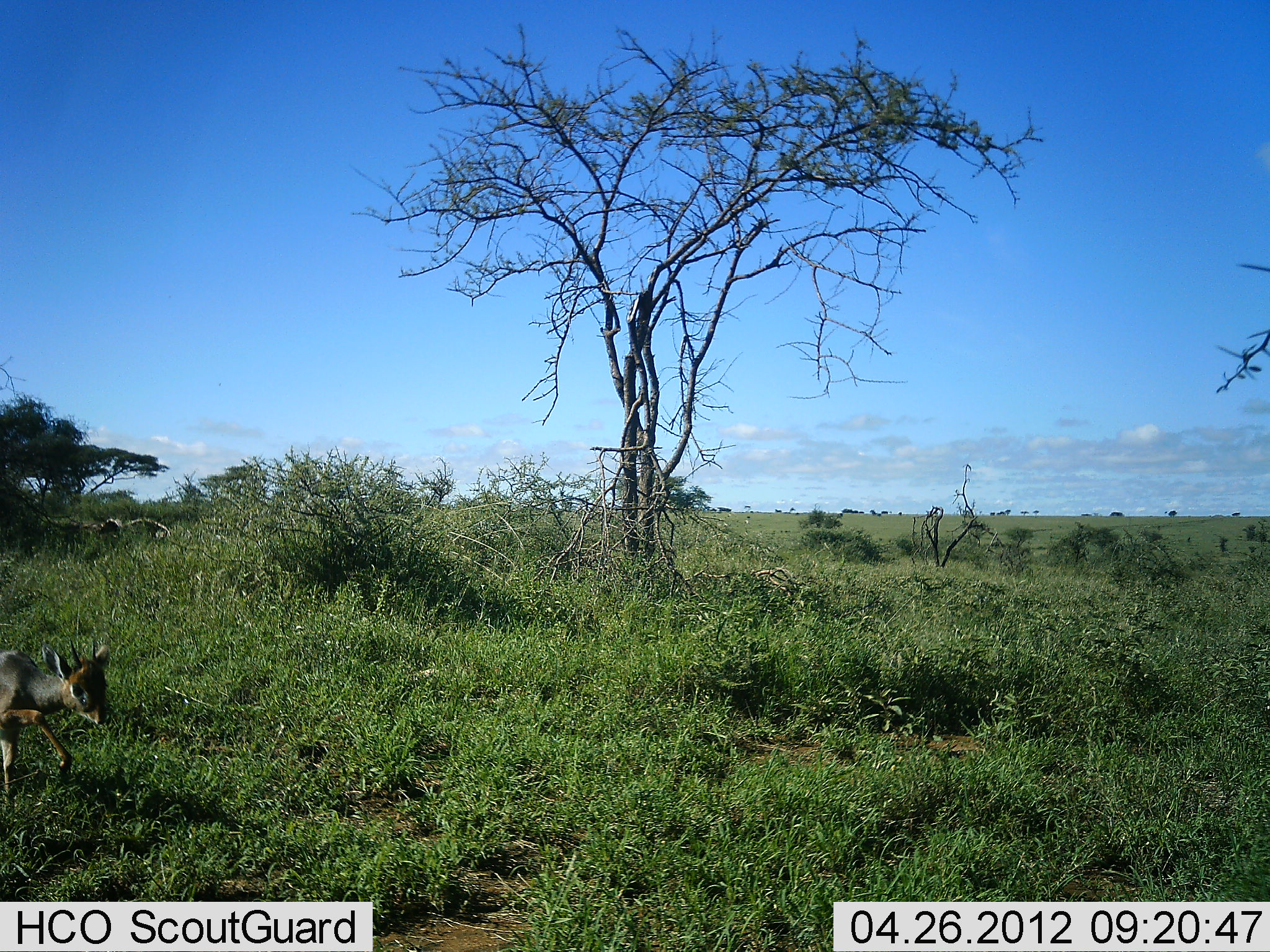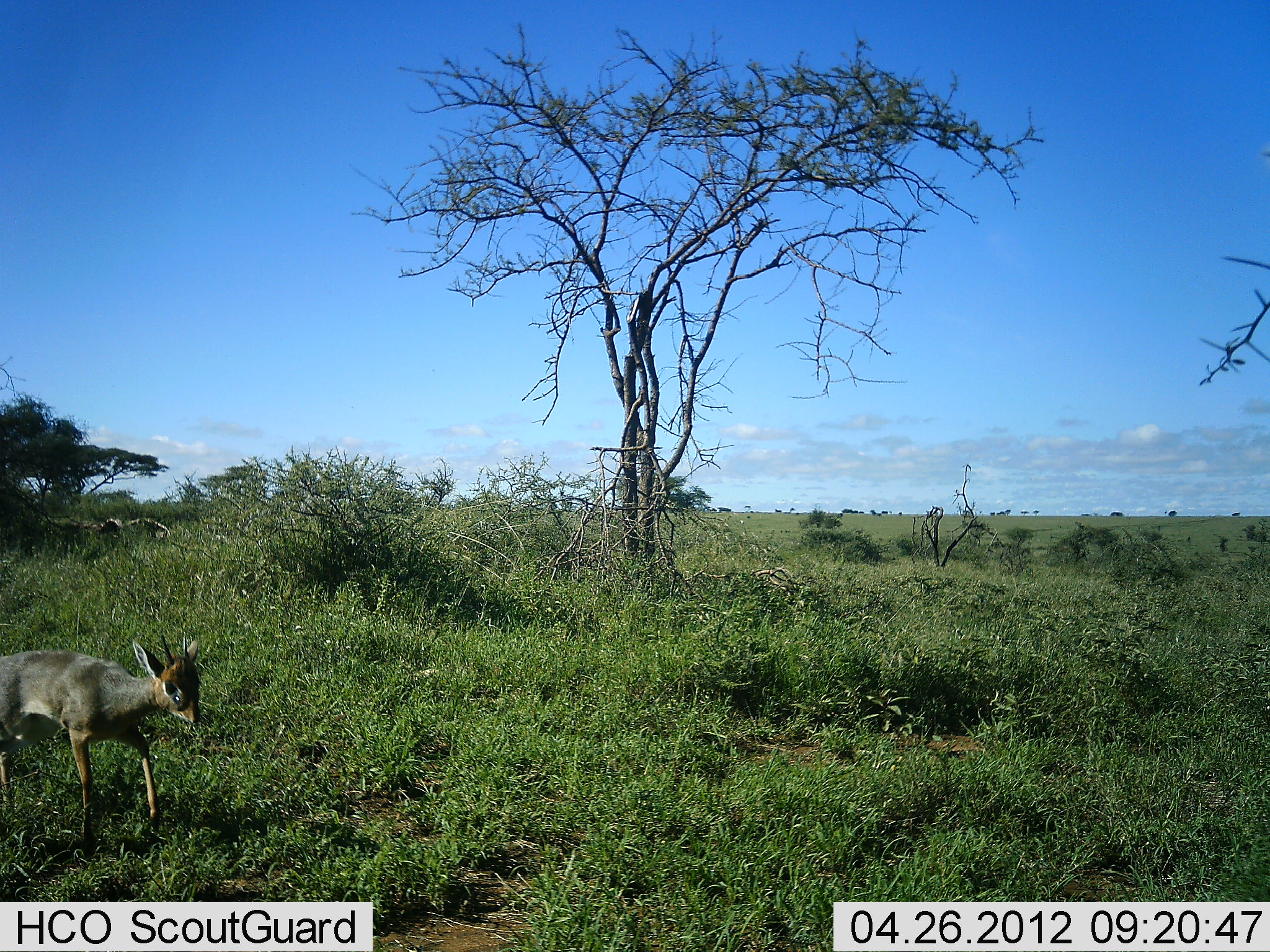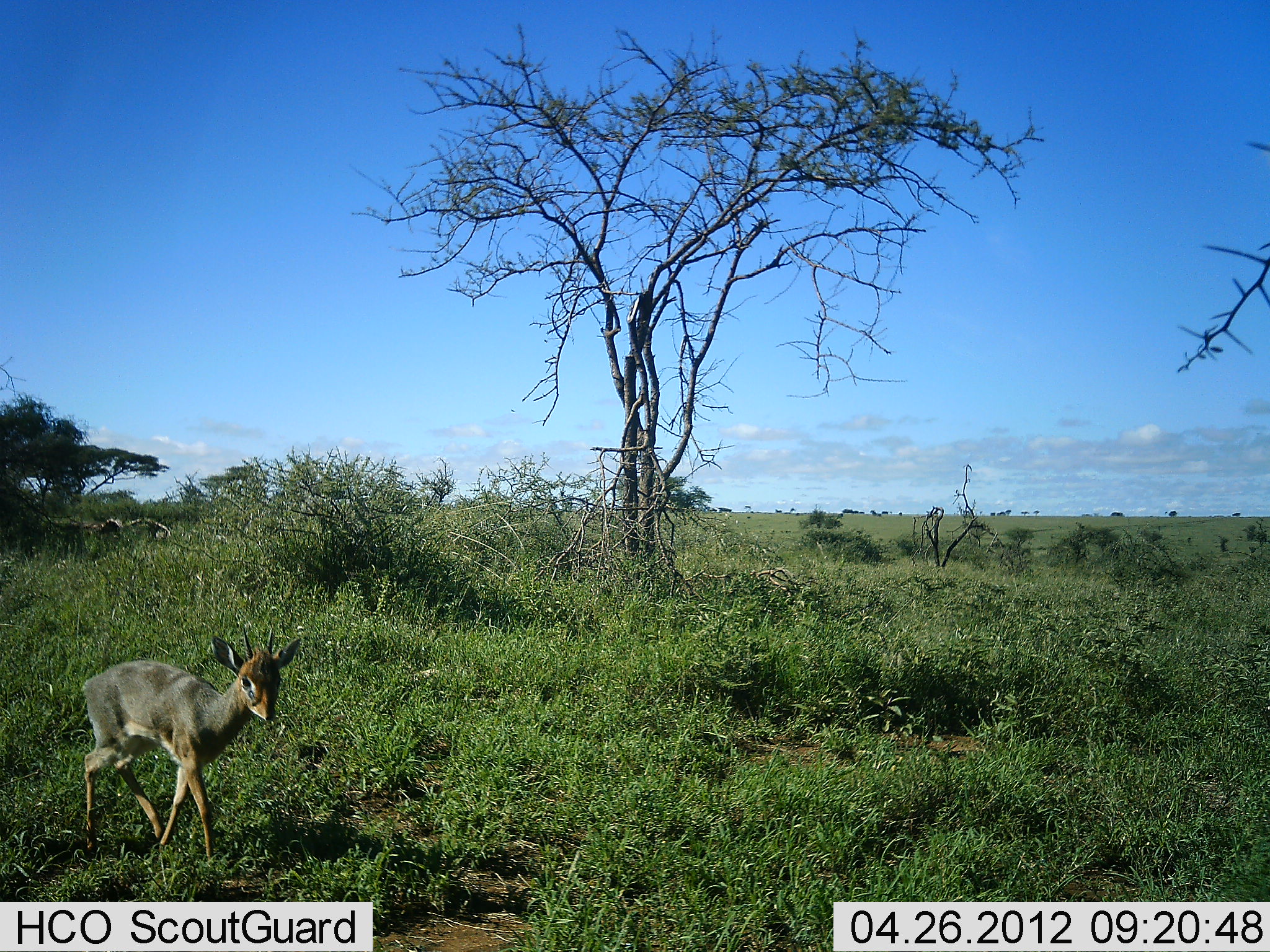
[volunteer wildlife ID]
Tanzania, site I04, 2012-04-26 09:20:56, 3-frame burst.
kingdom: Animalia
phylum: Chordata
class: Mammalia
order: Artiodactyla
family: Bovidae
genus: Madoqua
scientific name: Madoqua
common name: dikdik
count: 1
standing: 5%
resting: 0%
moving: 100%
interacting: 0%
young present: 5%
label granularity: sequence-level